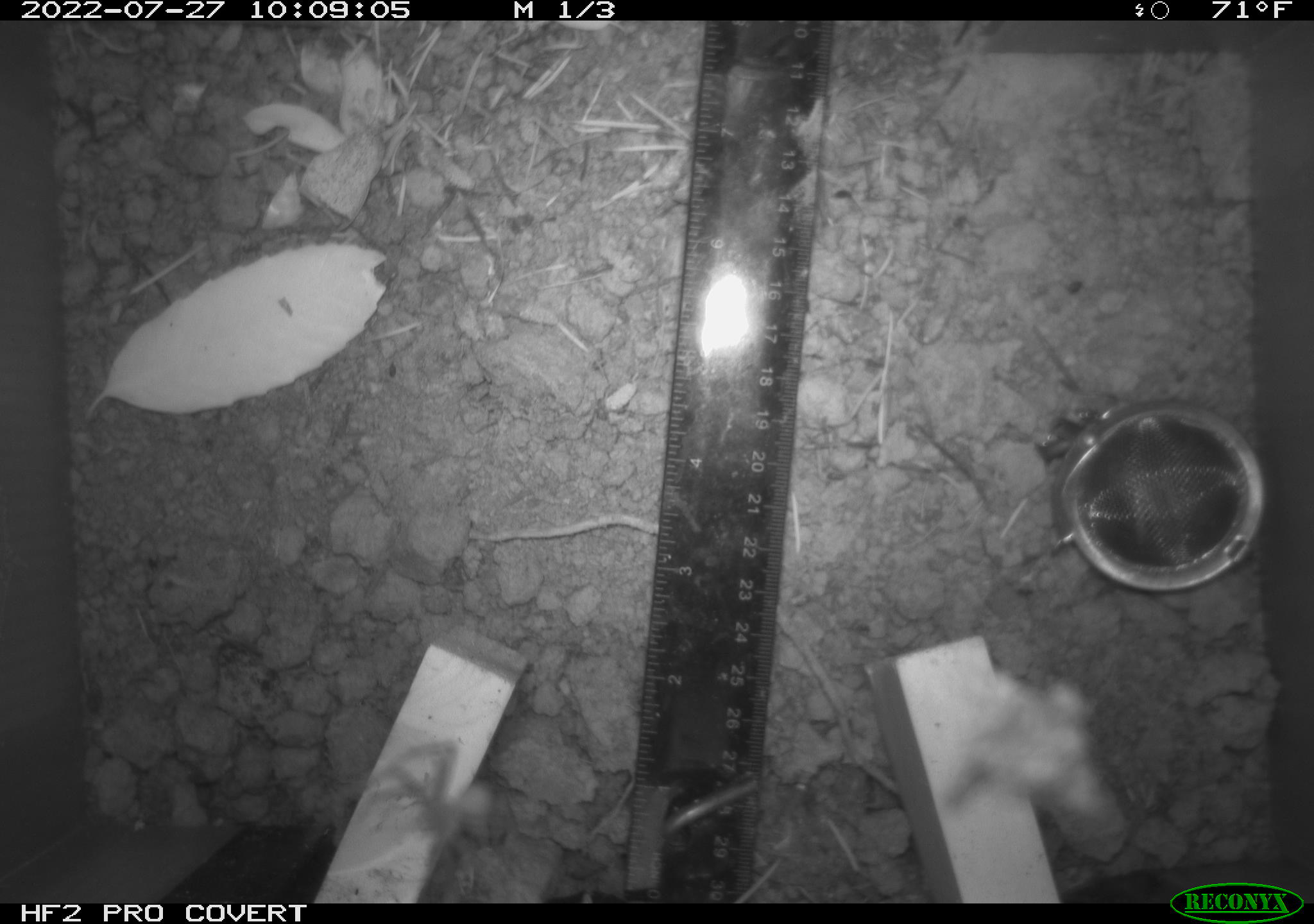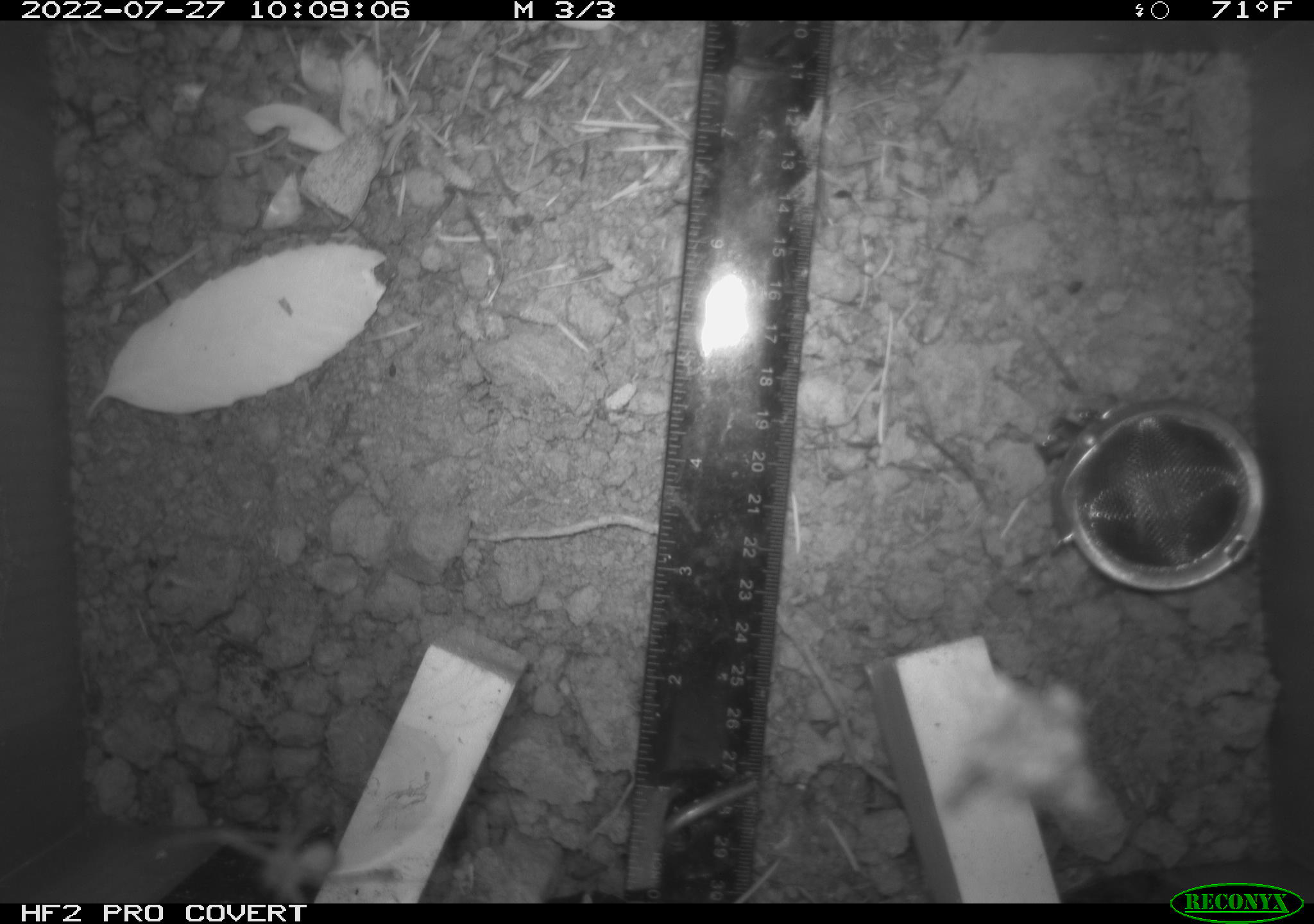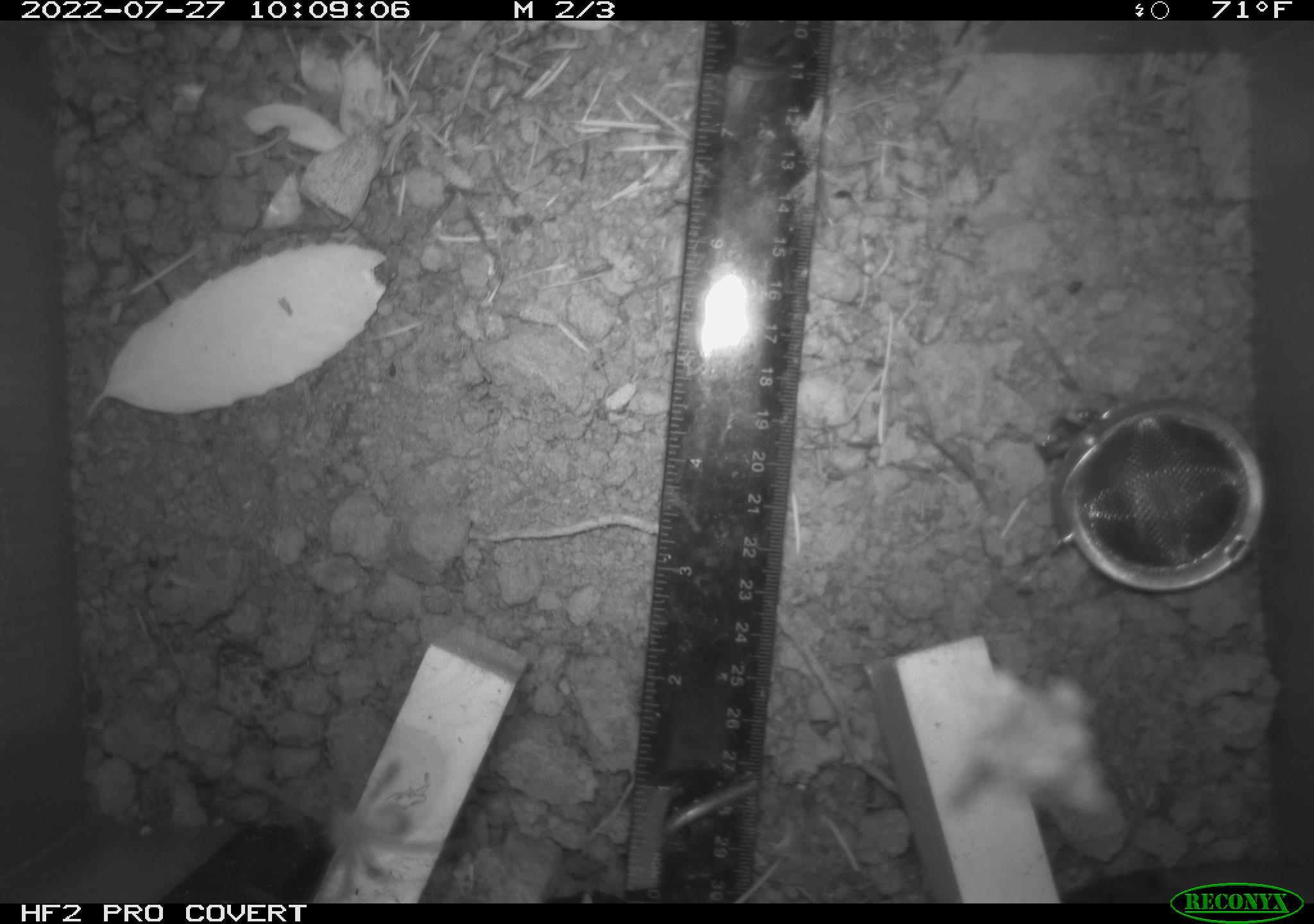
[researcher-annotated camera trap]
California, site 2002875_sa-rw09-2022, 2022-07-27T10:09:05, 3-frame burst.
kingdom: Animalia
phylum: Arthropoda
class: Arachnida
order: Araneae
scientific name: Araneae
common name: spider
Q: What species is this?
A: Spider (Araneae).